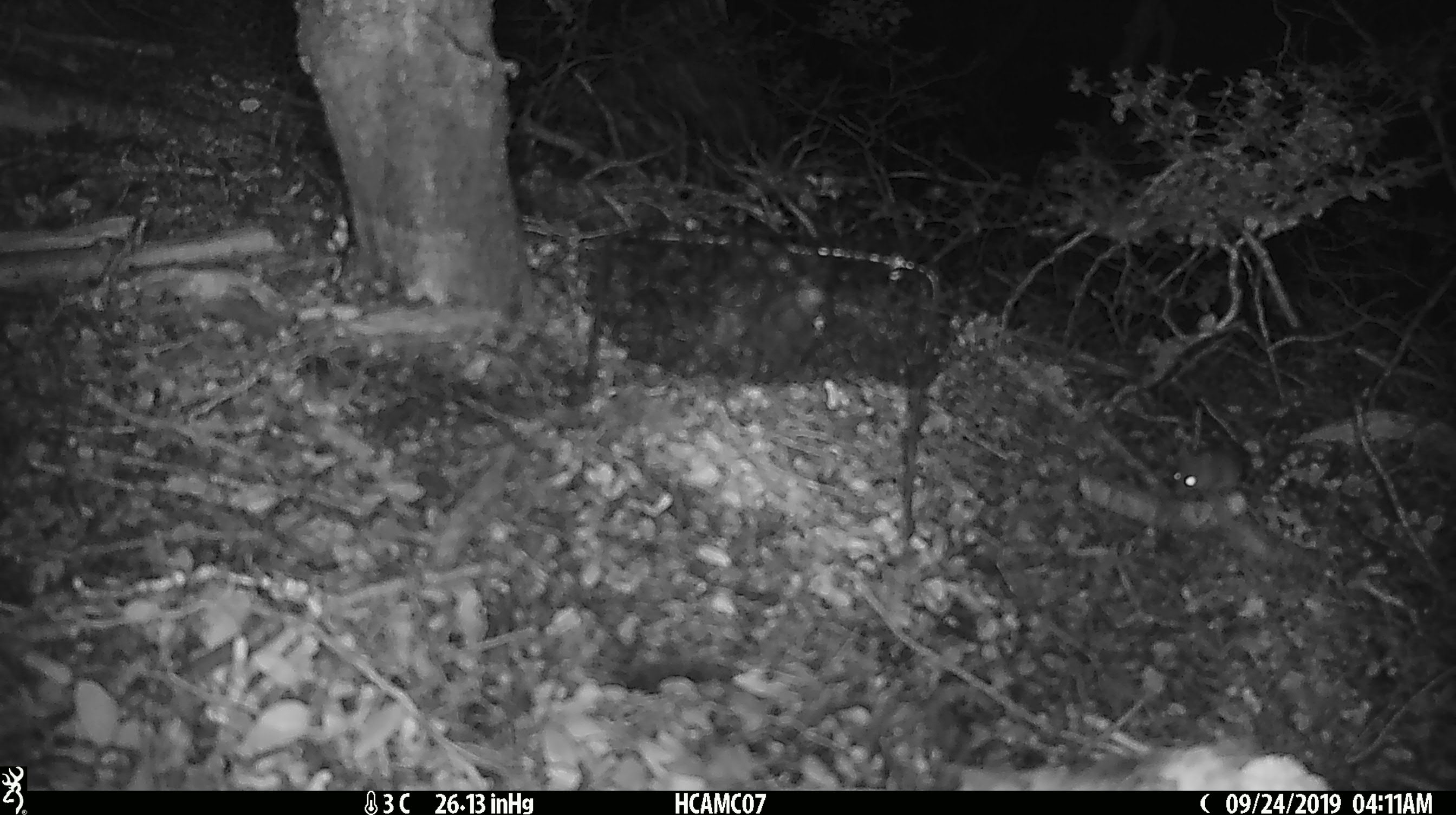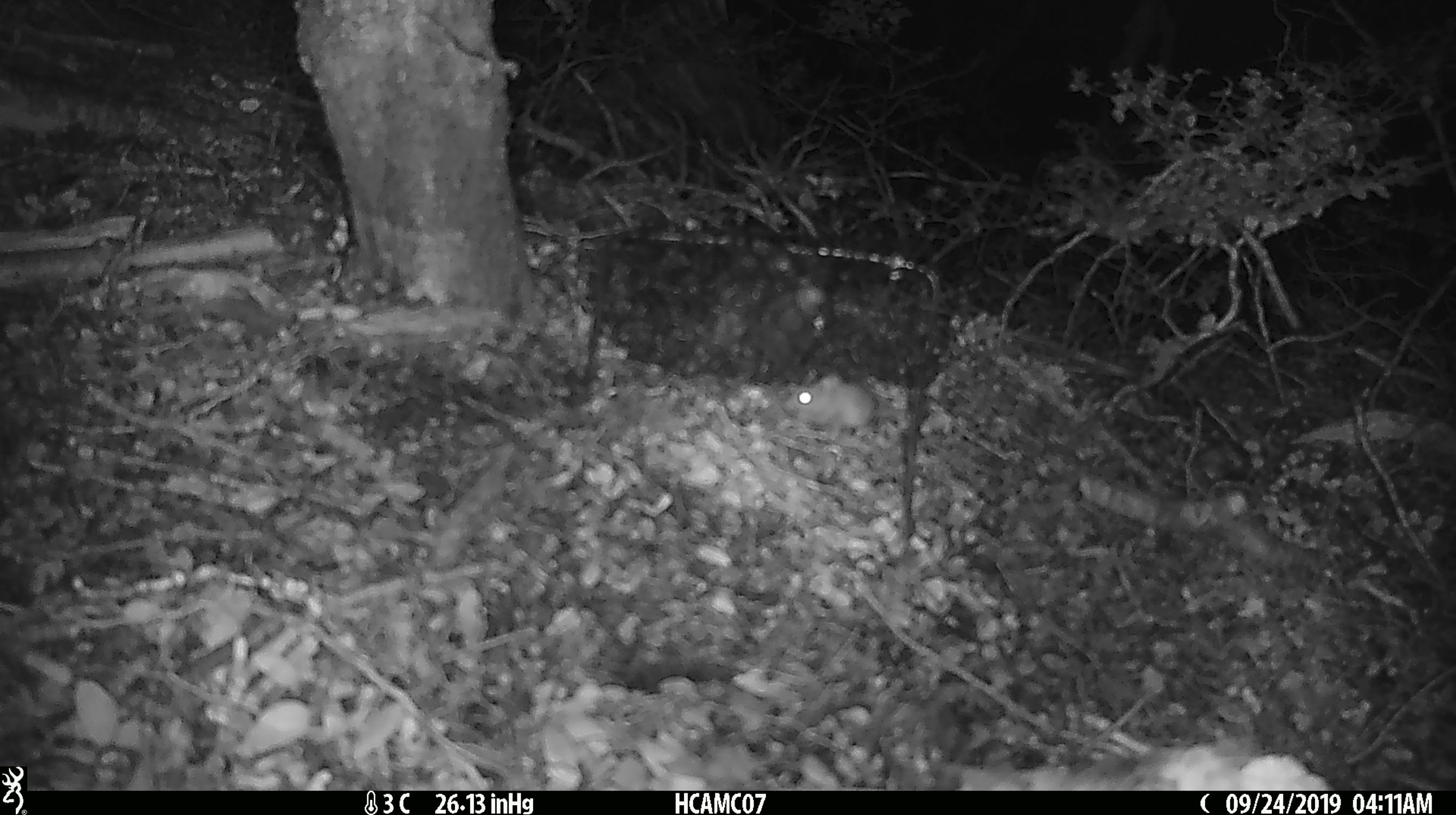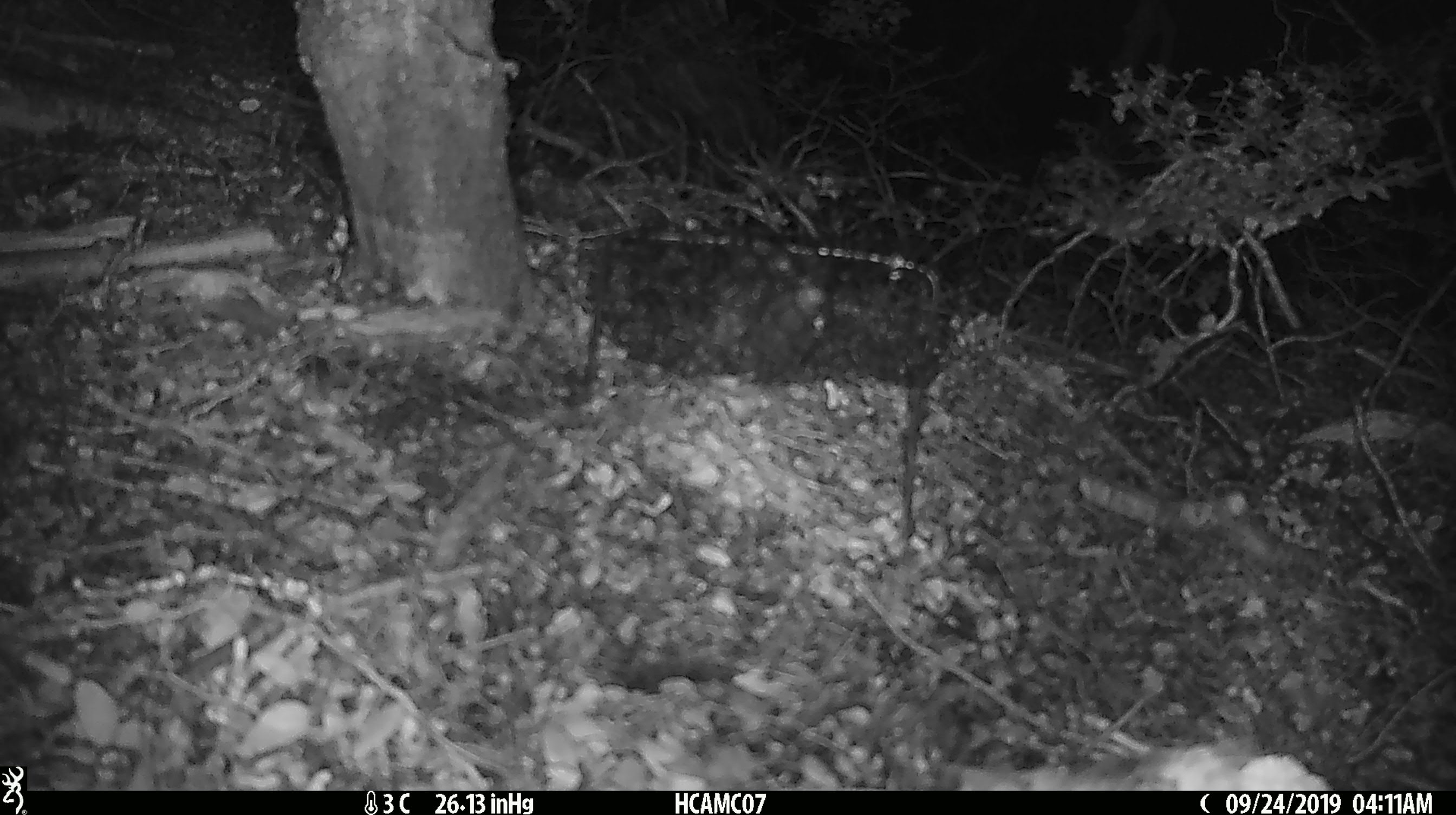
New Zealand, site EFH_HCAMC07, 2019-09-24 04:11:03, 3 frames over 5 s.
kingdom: Animalia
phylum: Chordata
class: Mammalia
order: Rodentia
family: Muridae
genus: Mus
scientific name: Mus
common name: mouse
Mouse (Mus).